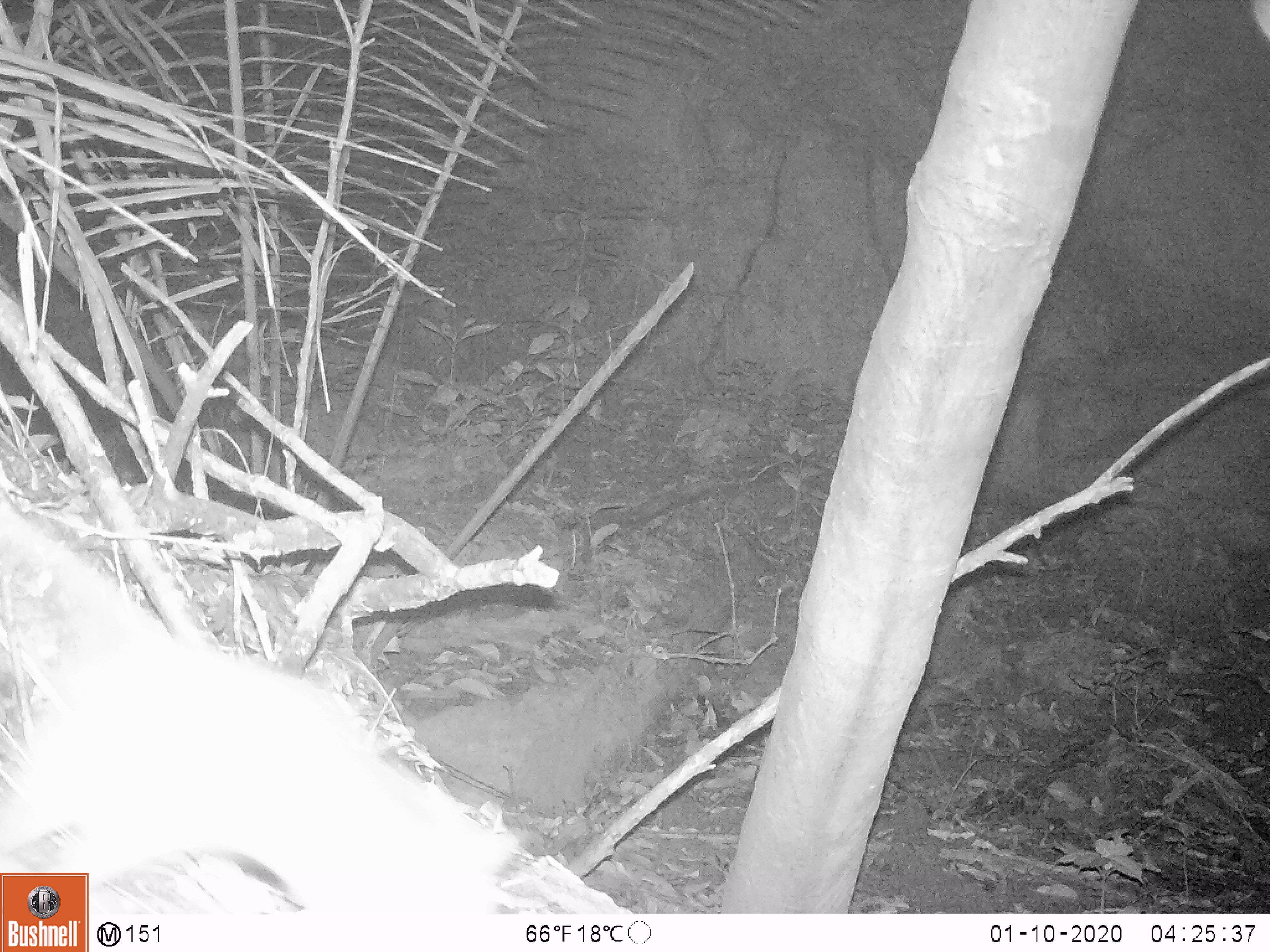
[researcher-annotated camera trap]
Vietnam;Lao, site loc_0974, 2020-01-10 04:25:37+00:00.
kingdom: Animalia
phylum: Chordata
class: Mammalia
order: Rodentia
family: Muridae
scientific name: Muridae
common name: old-world mice and rats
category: unidentified murid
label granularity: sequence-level